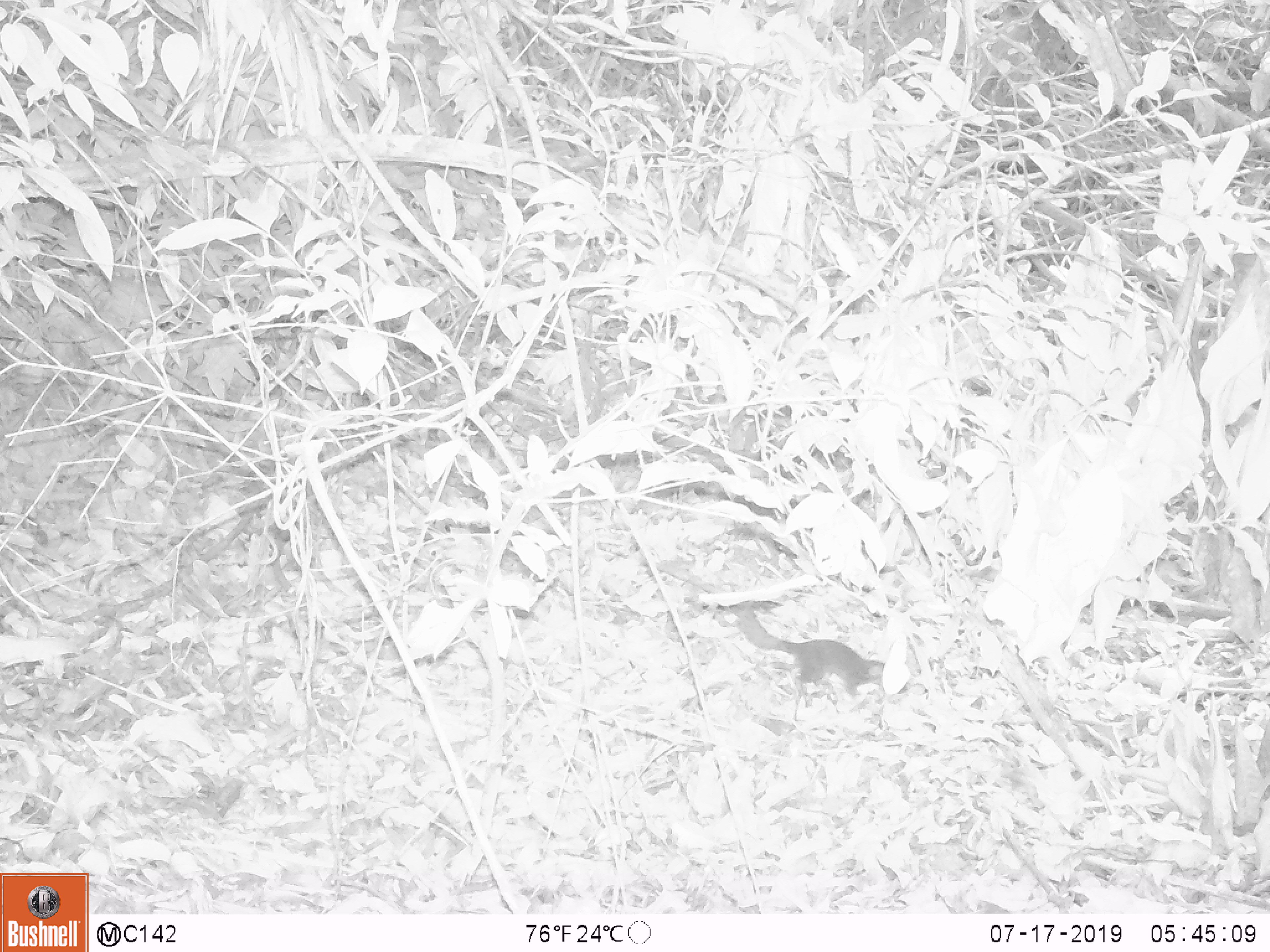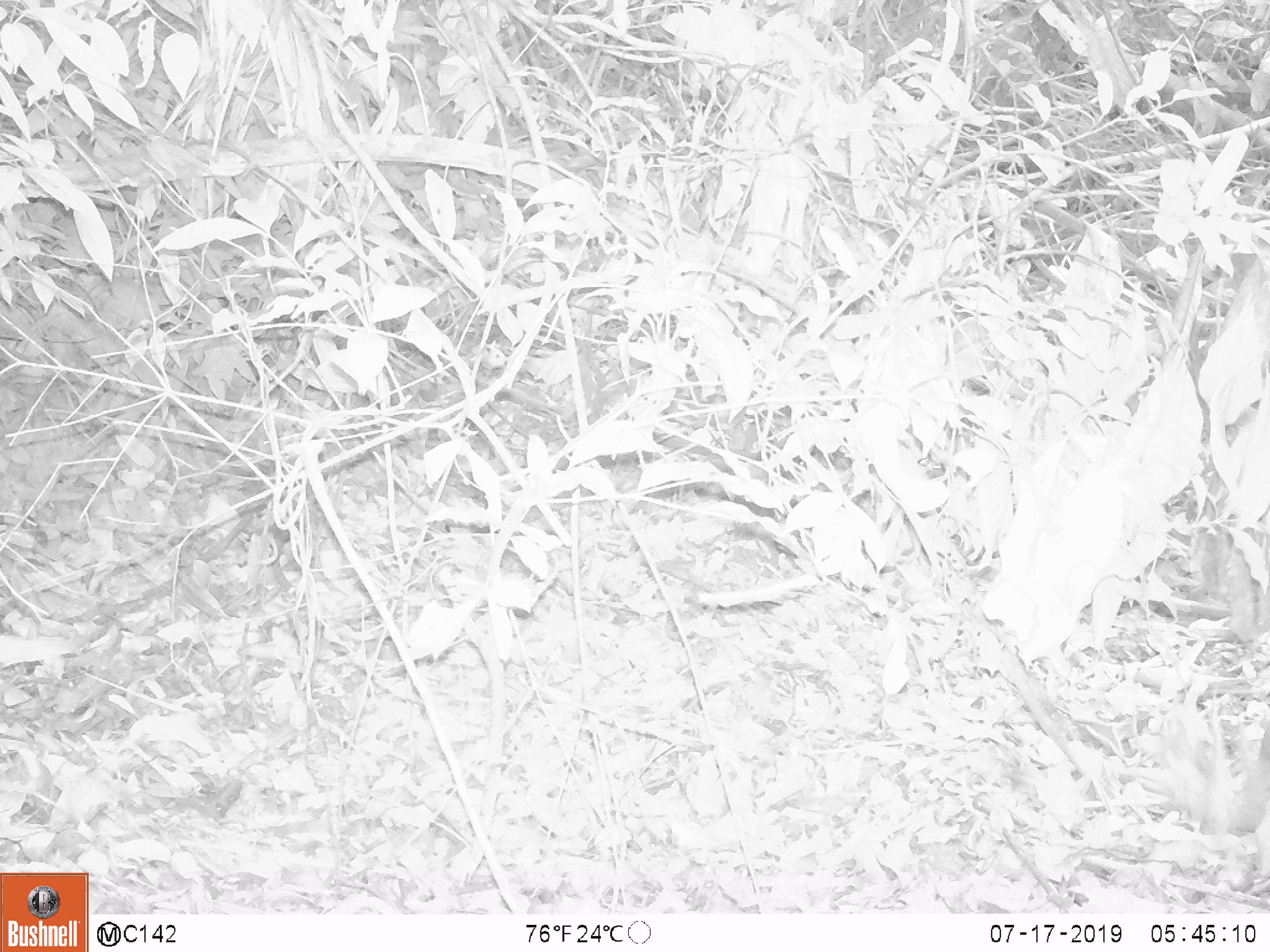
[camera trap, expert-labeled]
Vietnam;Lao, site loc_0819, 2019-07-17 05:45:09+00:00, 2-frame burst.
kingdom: Animalia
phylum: Chordata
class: Mammalia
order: Scandentia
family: Tupaiidae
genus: Tupaia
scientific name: Tupaia belangeri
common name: northern treeshrew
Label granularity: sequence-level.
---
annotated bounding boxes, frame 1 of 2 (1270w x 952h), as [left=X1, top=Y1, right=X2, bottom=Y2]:
northern treeshrew: [left=736, top=607, right=908, bottom=722]